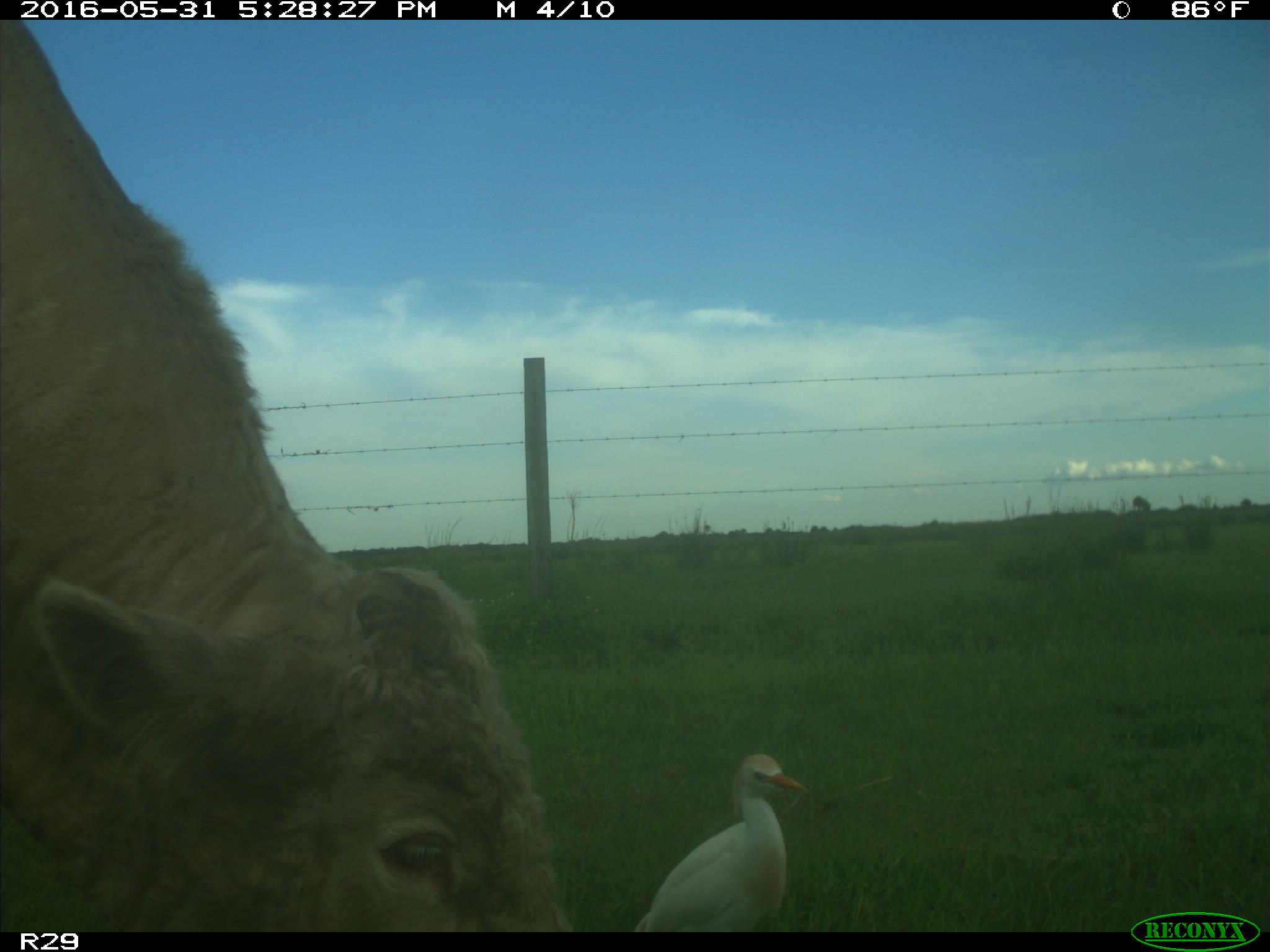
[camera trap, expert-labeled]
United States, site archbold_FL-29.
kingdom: Animalia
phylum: Chordata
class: Mammalia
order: Artiodactyla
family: Bovidae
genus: Bos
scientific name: Bos taurus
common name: domestic cow